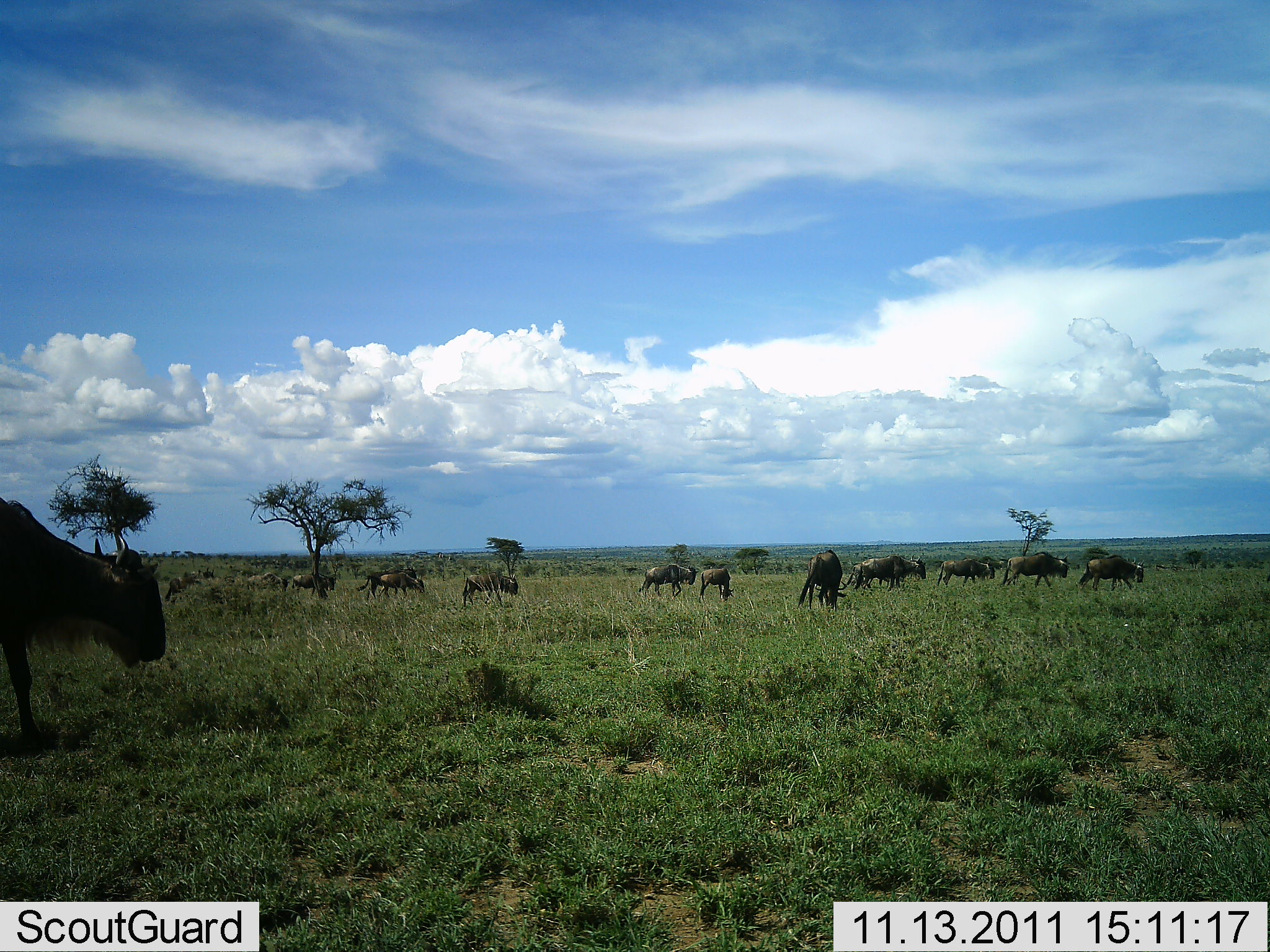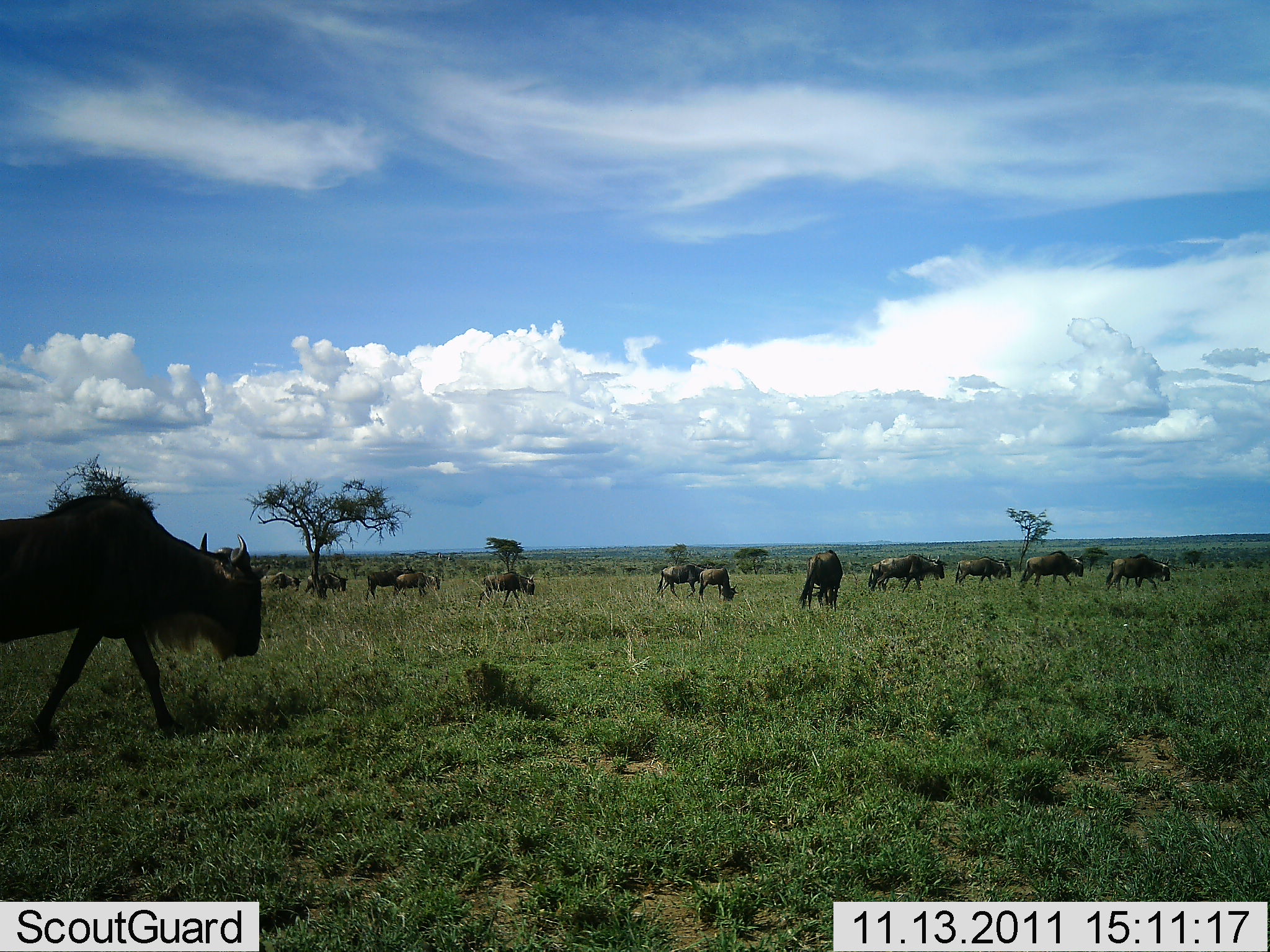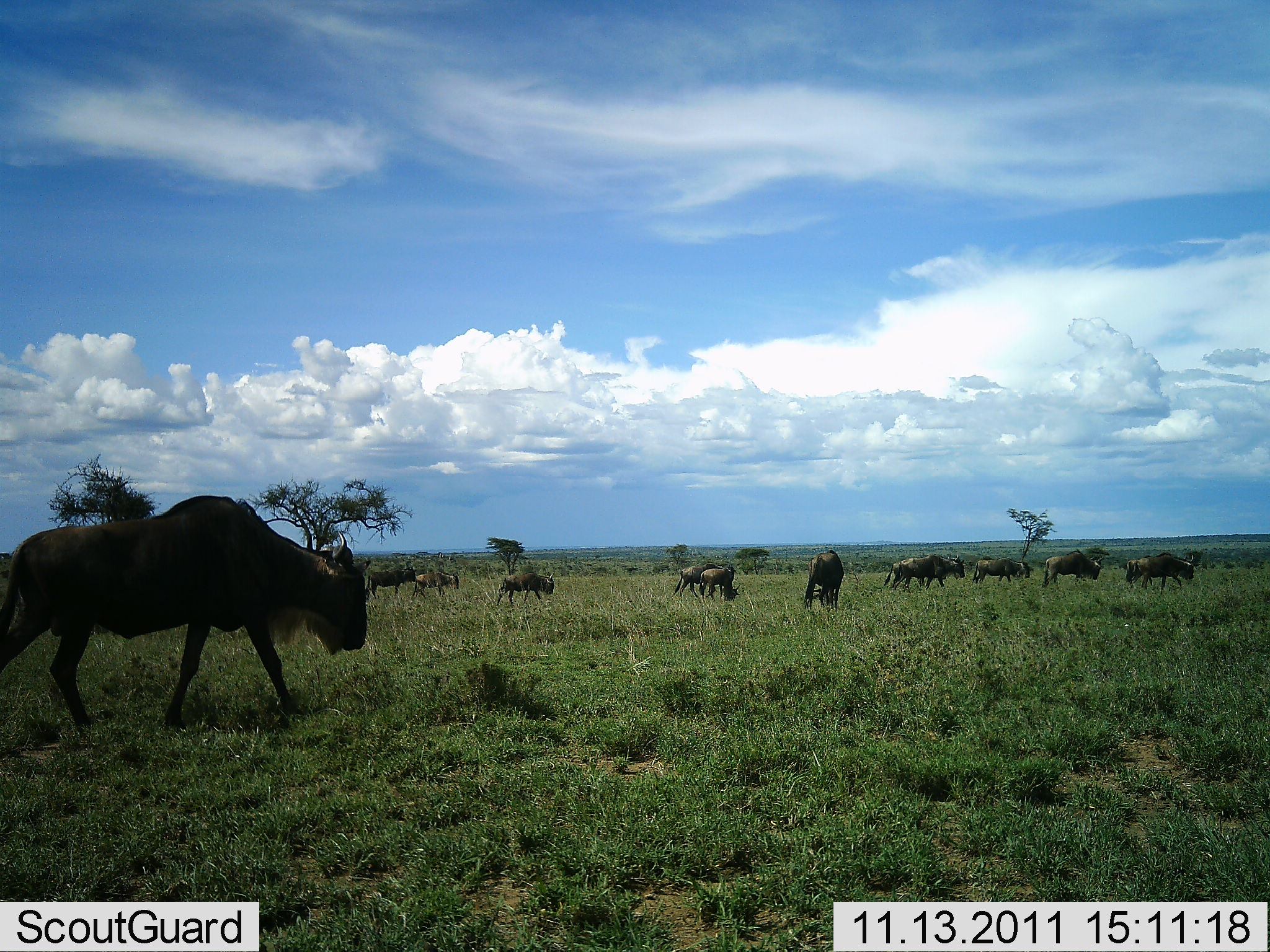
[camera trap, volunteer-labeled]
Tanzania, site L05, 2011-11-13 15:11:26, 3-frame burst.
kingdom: Animalia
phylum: Chordata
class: Mammalia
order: Artiodactyla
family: Bovidae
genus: Connochaetes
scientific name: Connochaetes taurinus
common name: blue wildebeest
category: wildebeest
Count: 11-50.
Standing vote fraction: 39%.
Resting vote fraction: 0%.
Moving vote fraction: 94%.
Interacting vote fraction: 0%.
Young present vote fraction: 0%.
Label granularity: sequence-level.